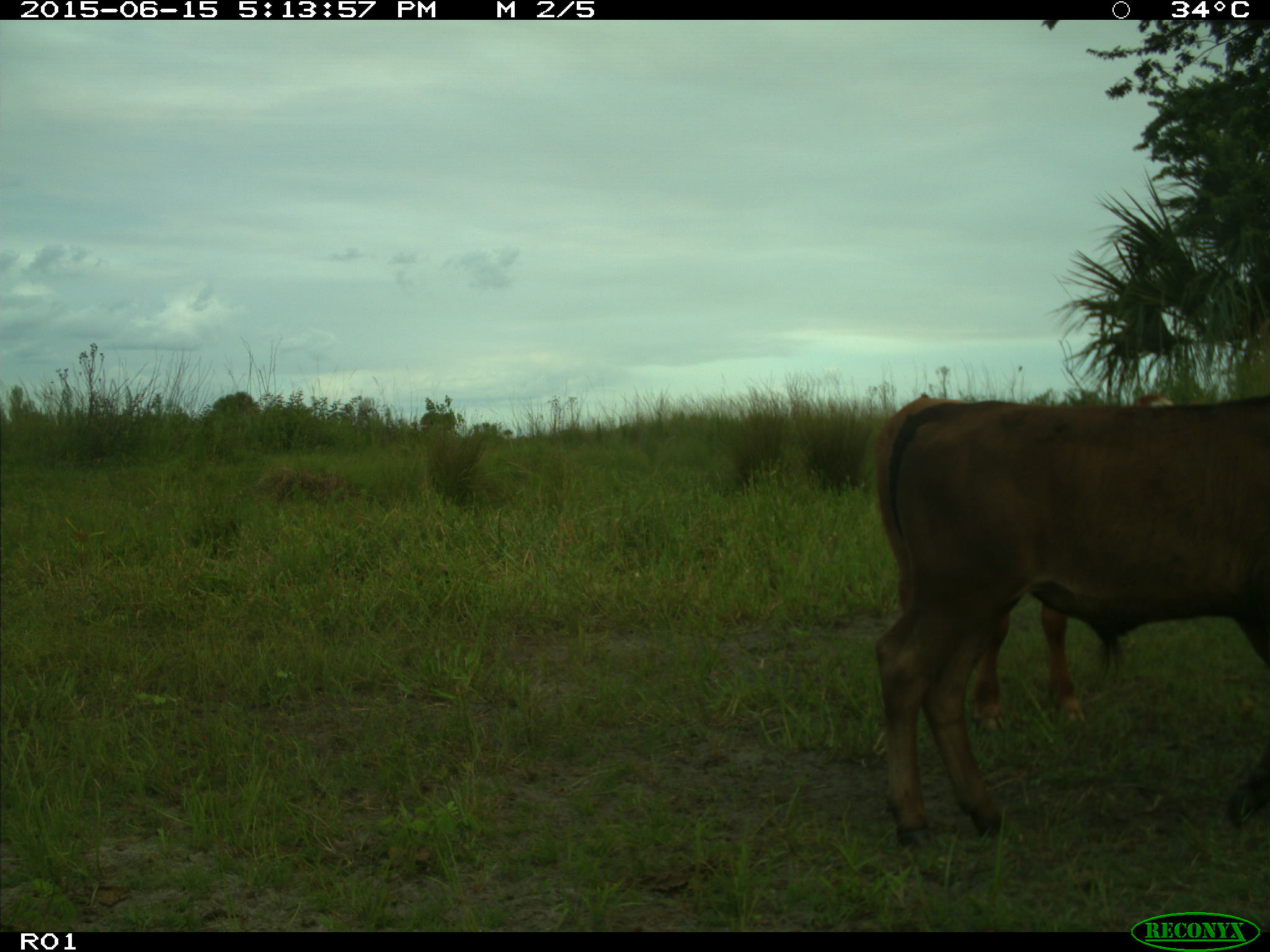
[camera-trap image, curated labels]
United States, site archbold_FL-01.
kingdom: Animalia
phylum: Chordata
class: Mammalia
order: Artiodactyla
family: Bovidae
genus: Bos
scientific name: Bos taurus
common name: domestic cow